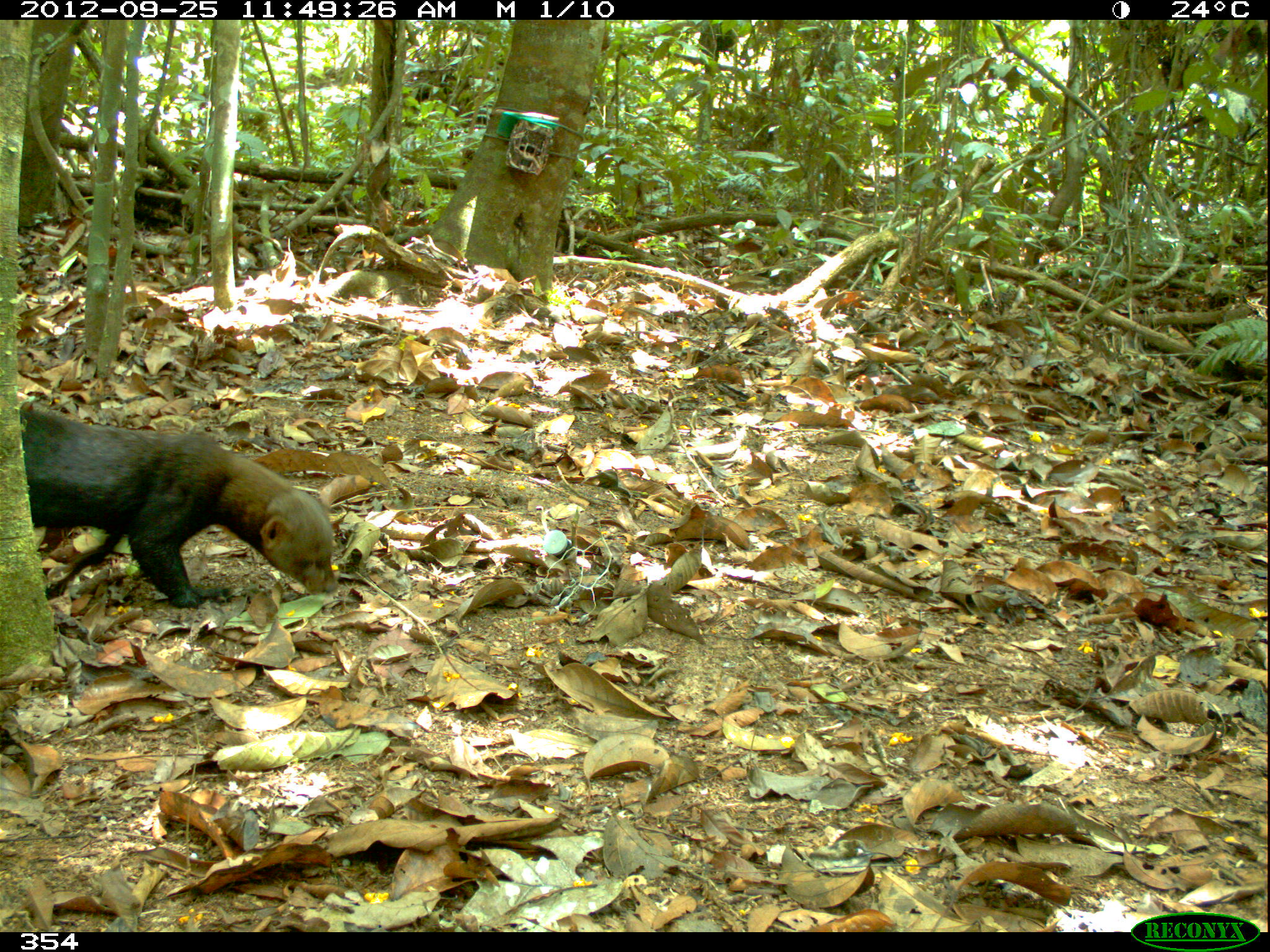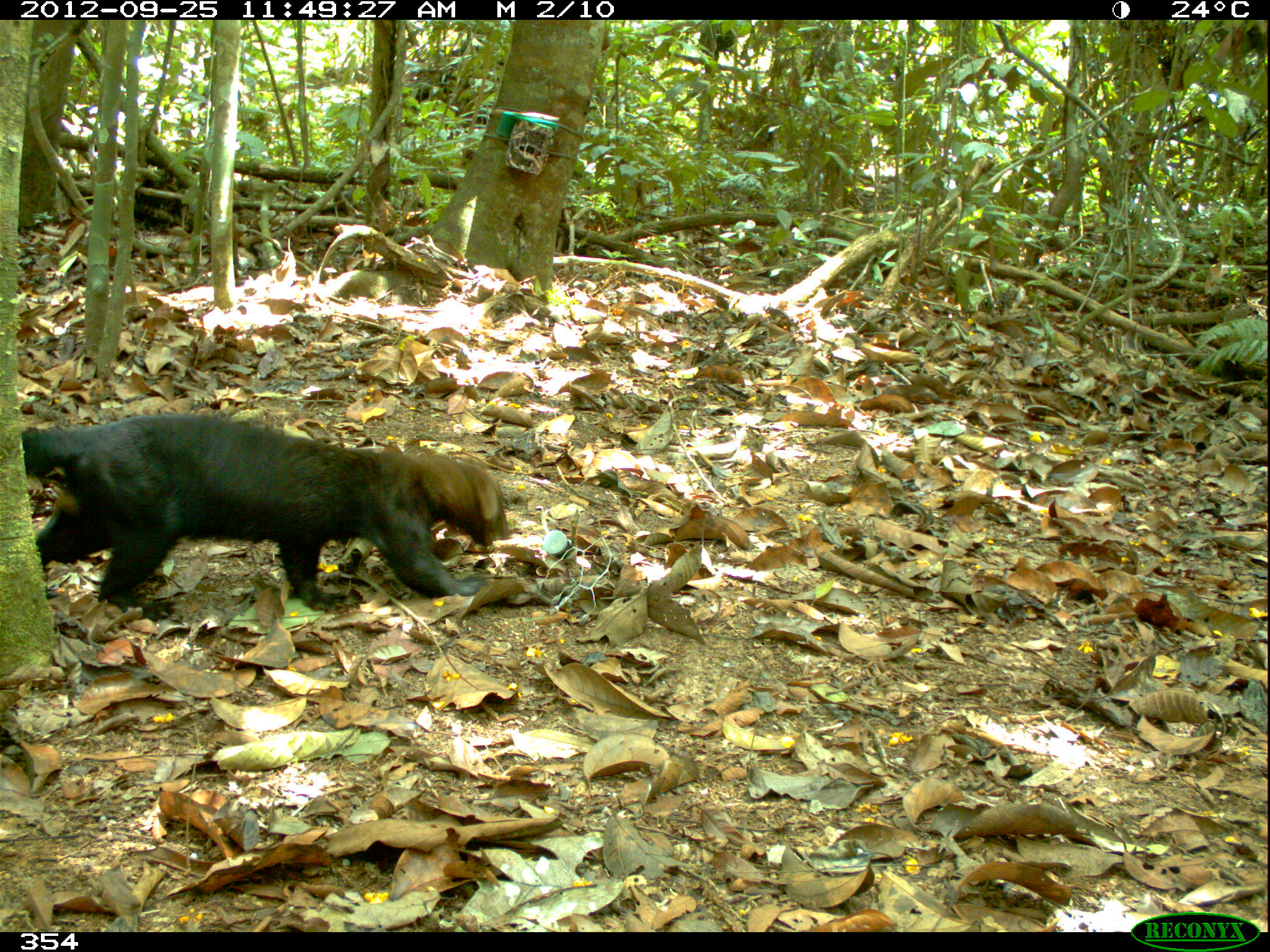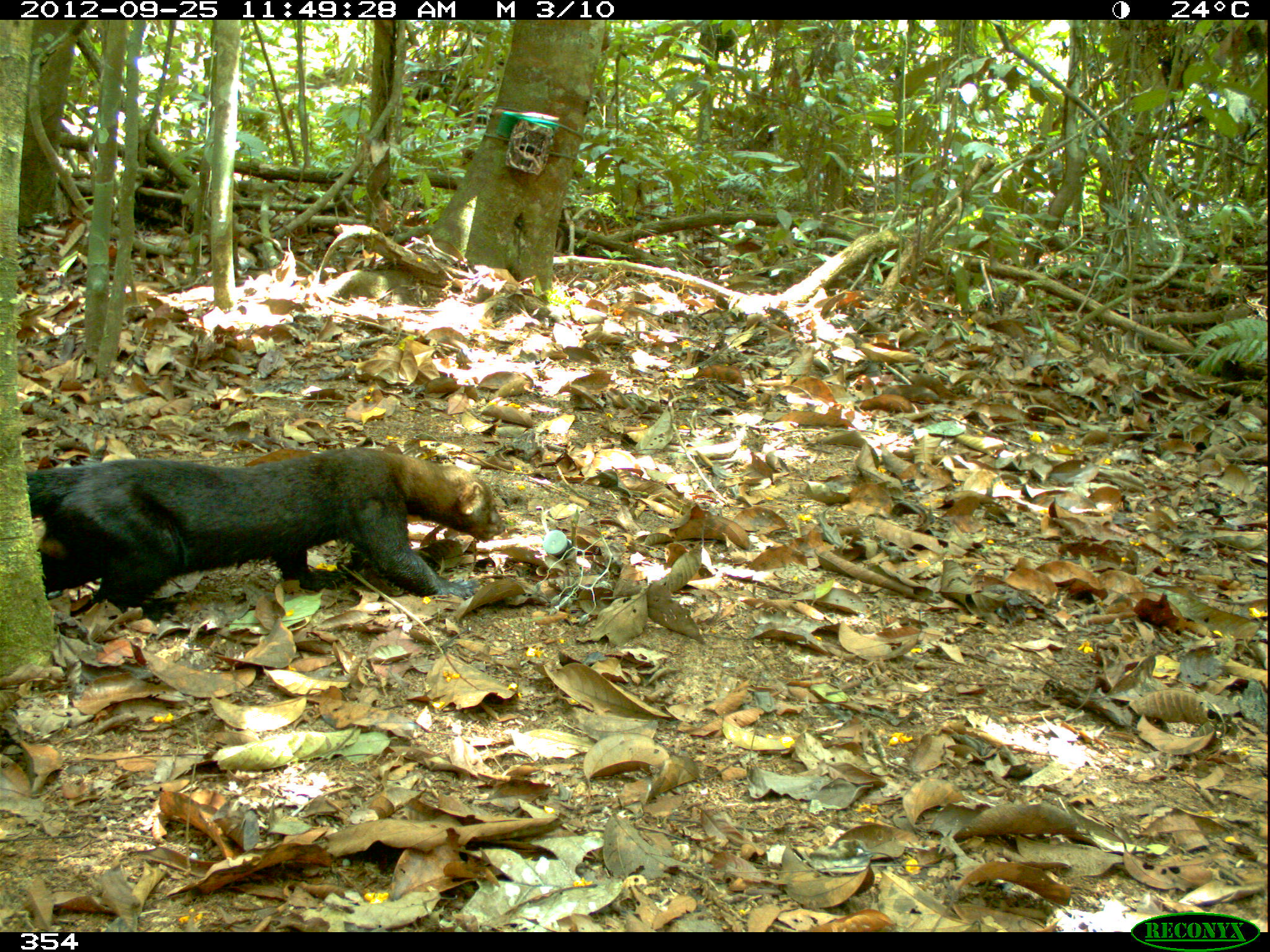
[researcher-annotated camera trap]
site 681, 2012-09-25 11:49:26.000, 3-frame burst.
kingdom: Animalia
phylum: Chordata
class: Mammalia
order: Carnivora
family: Mustelidae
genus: Eira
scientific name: Eira barbara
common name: tayra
Eira barbara (tayra).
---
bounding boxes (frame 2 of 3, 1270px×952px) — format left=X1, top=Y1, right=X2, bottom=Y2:
eira barbara: left=21, top=412, right=512, bottom=622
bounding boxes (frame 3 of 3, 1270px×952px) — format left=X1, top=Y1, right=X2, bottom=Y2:
eira barbara: left=25, top=445, right=506, bottom=620